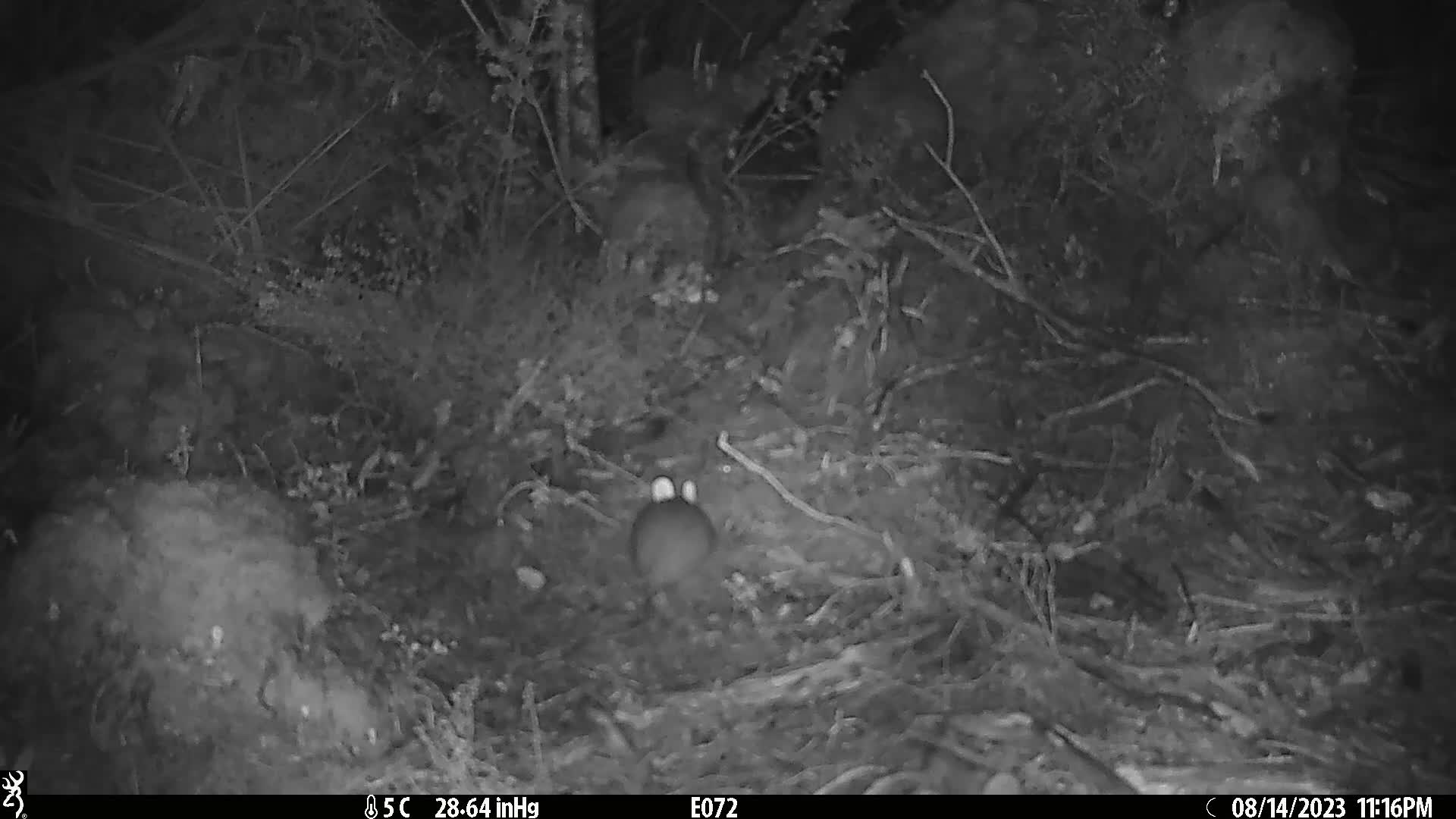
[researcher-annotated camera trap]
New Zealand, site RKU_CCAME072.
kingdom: Animalia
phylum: Chordata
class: Mammalia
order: Rodentia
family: Muridae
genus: Rattus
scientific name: Rattus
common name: rat